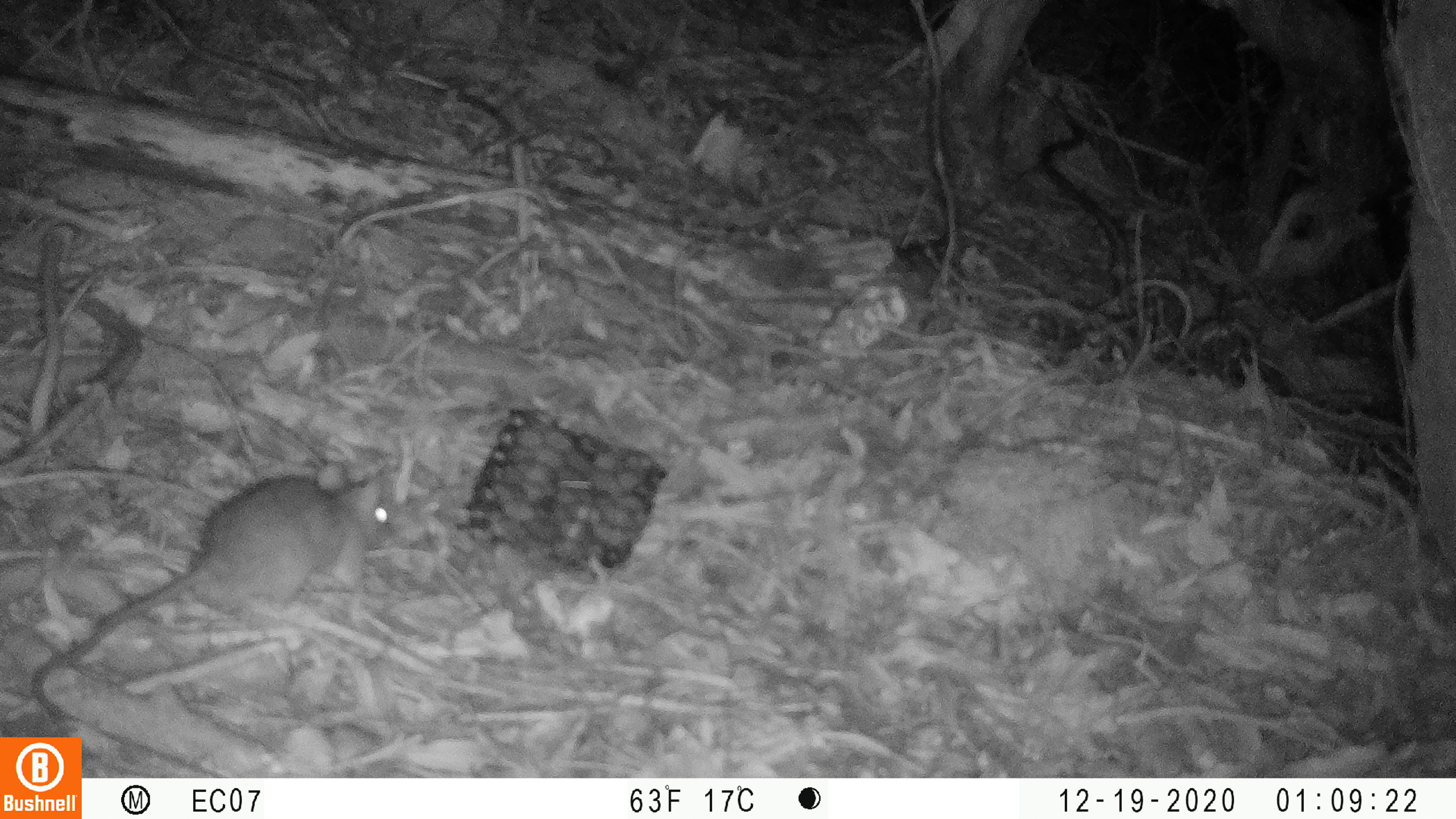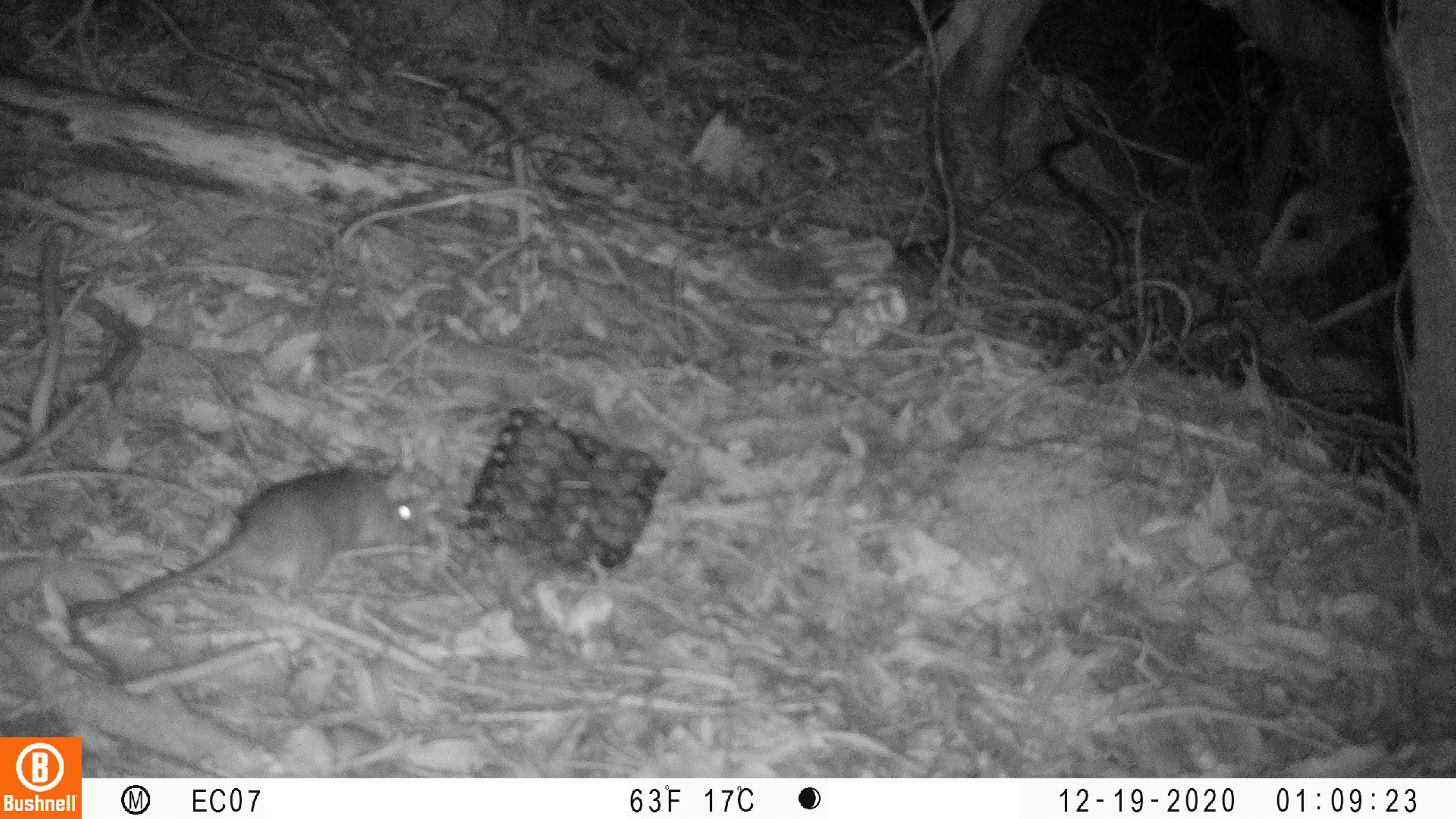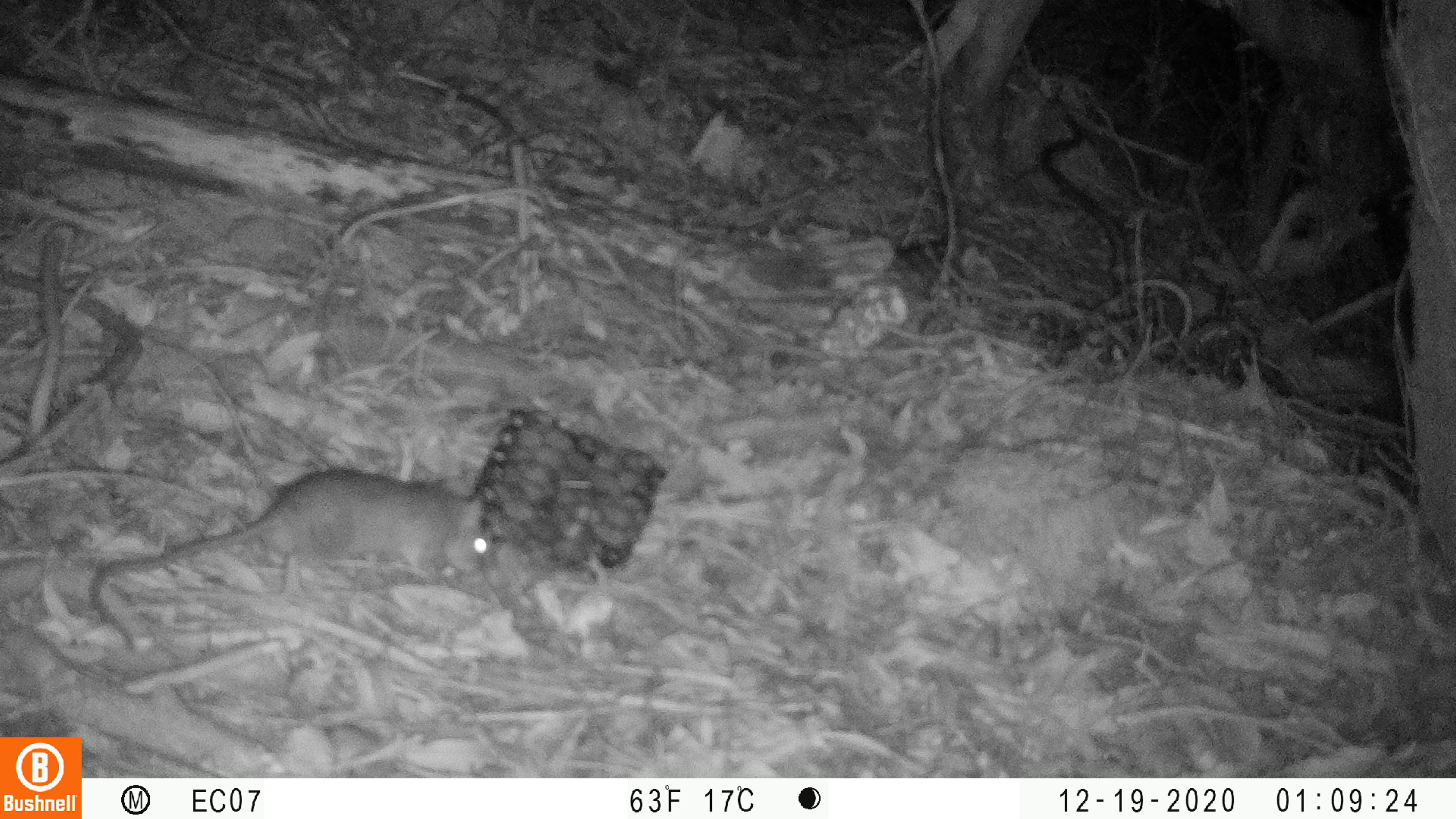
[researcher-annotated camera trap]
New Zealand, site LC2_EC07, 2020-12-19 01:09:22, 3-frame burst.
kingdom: Animalia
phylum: Chordata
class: Mammalia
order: Rodentia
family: Muridae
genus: Rattus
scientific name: Rattus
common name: rat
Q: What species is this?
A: Rat (Rattus).